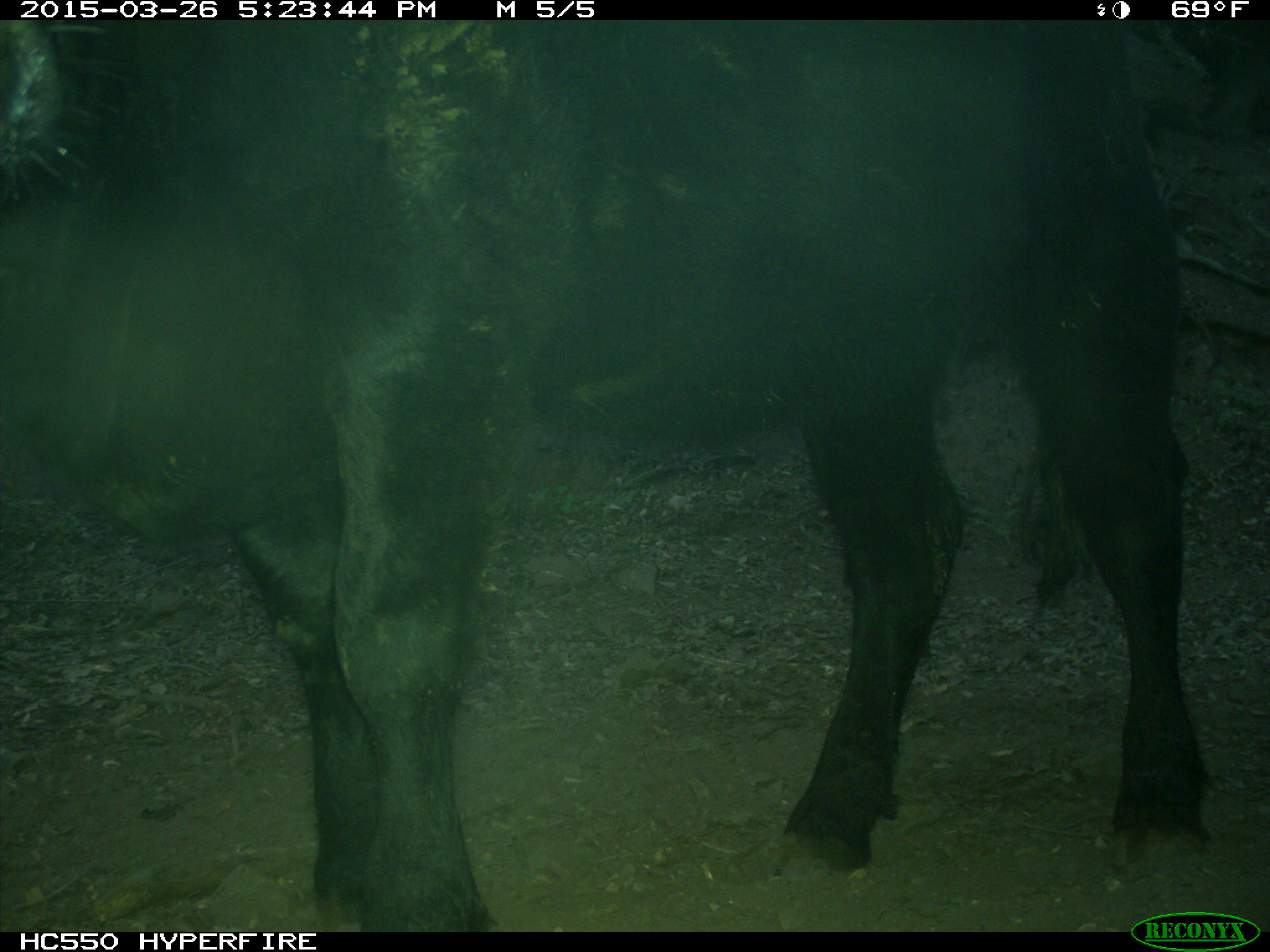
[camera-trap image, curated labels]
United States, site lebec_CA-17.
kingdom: Animalia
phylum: Chordata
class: Mammalia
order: Artiodactyla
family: Bovidae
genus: Bos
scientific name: Bos taurus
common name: domestic cow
Bos taurus (domestic cow).